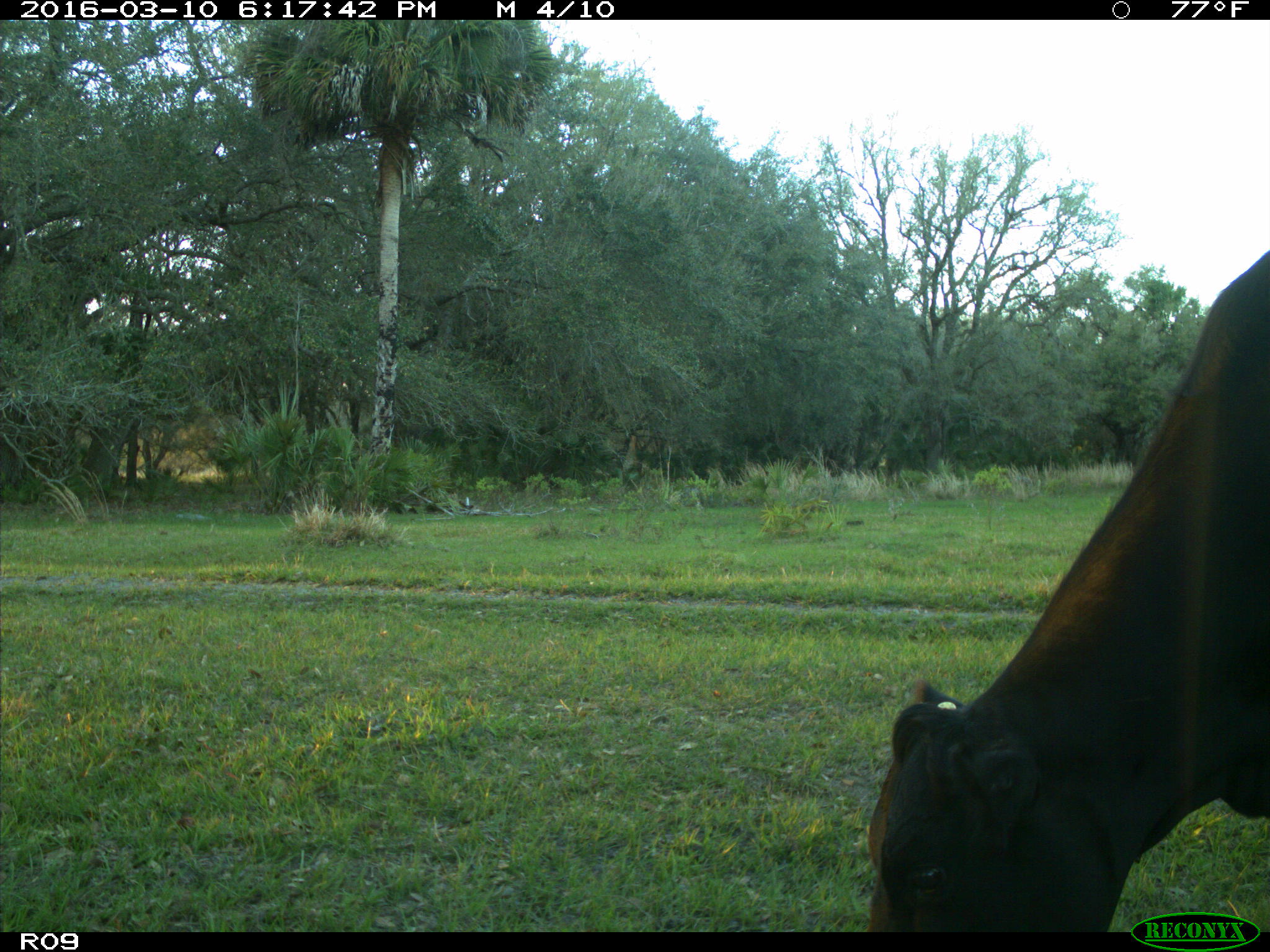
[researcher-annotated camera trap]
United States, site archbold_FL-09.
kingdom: Animalia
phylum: Chordata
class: Mammalia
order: Artiodactyla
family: Bovidae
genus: Bos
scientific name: Bos taurus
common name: domestic cow